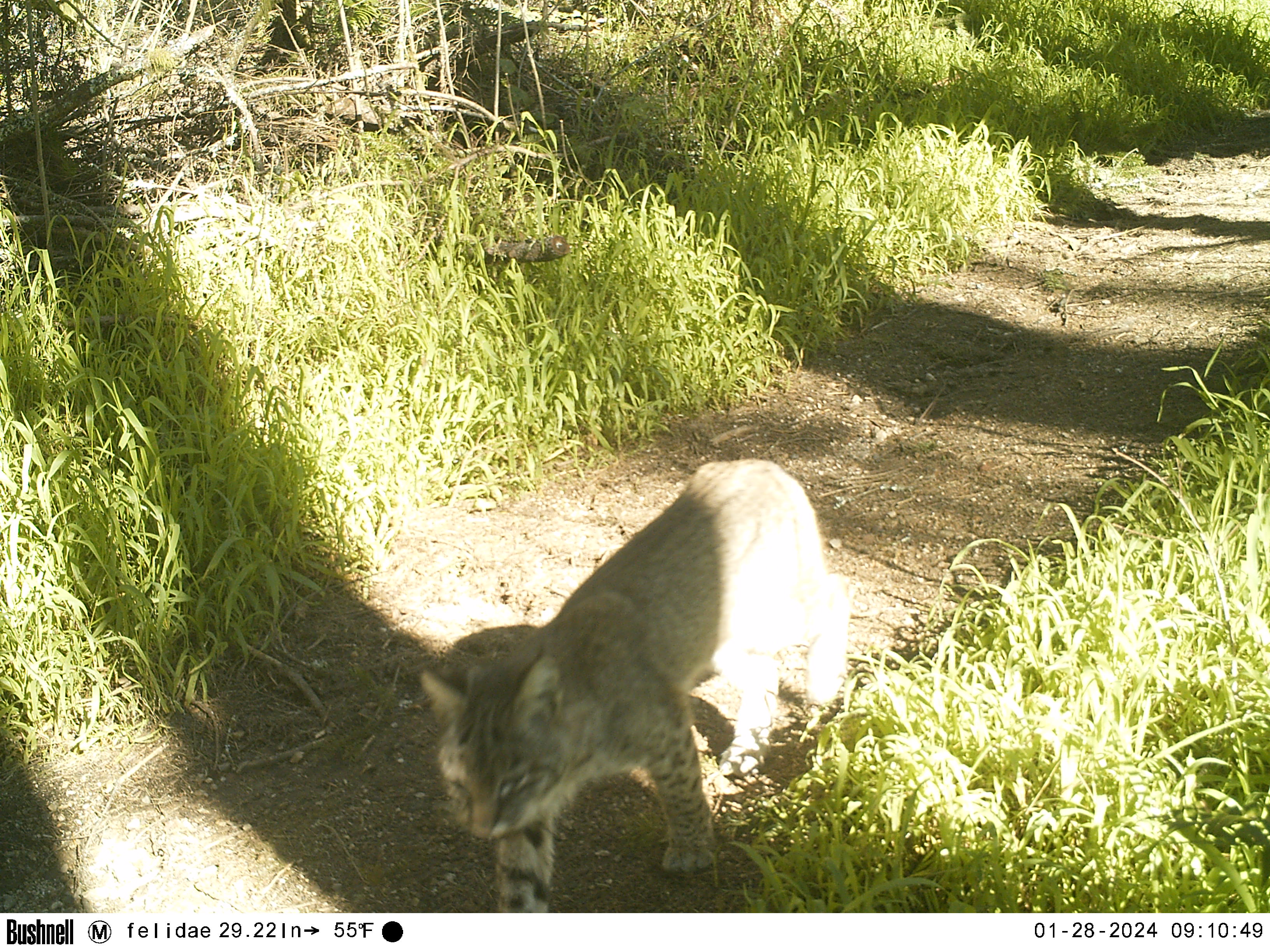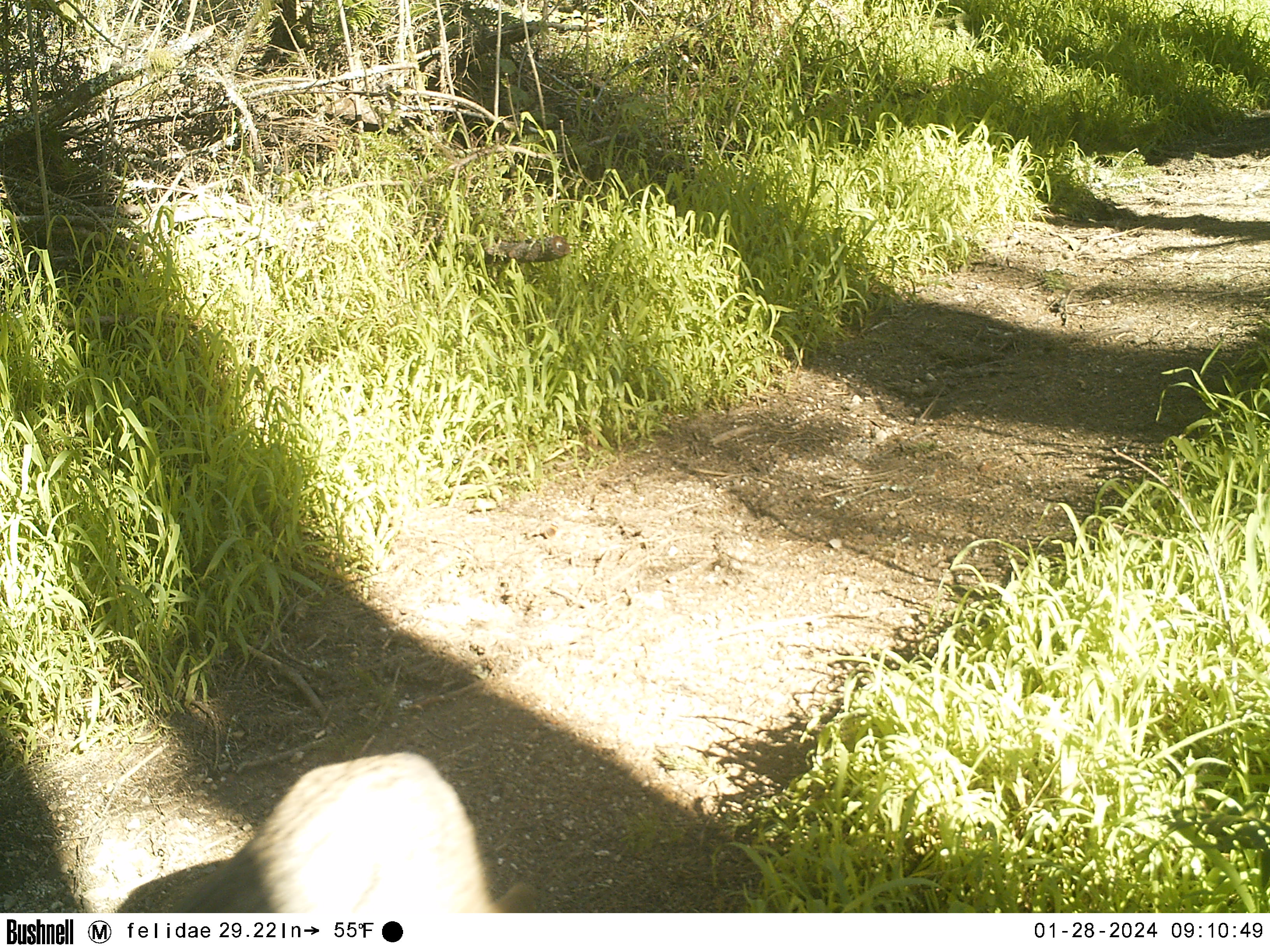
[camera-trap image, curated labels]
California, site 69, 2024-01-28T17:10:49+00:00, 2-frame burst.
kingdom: Animalia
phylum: Chordata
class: Mammalia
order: Carnivora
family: Felidae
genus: Lynx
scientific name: Lynx rufus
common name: bobcat